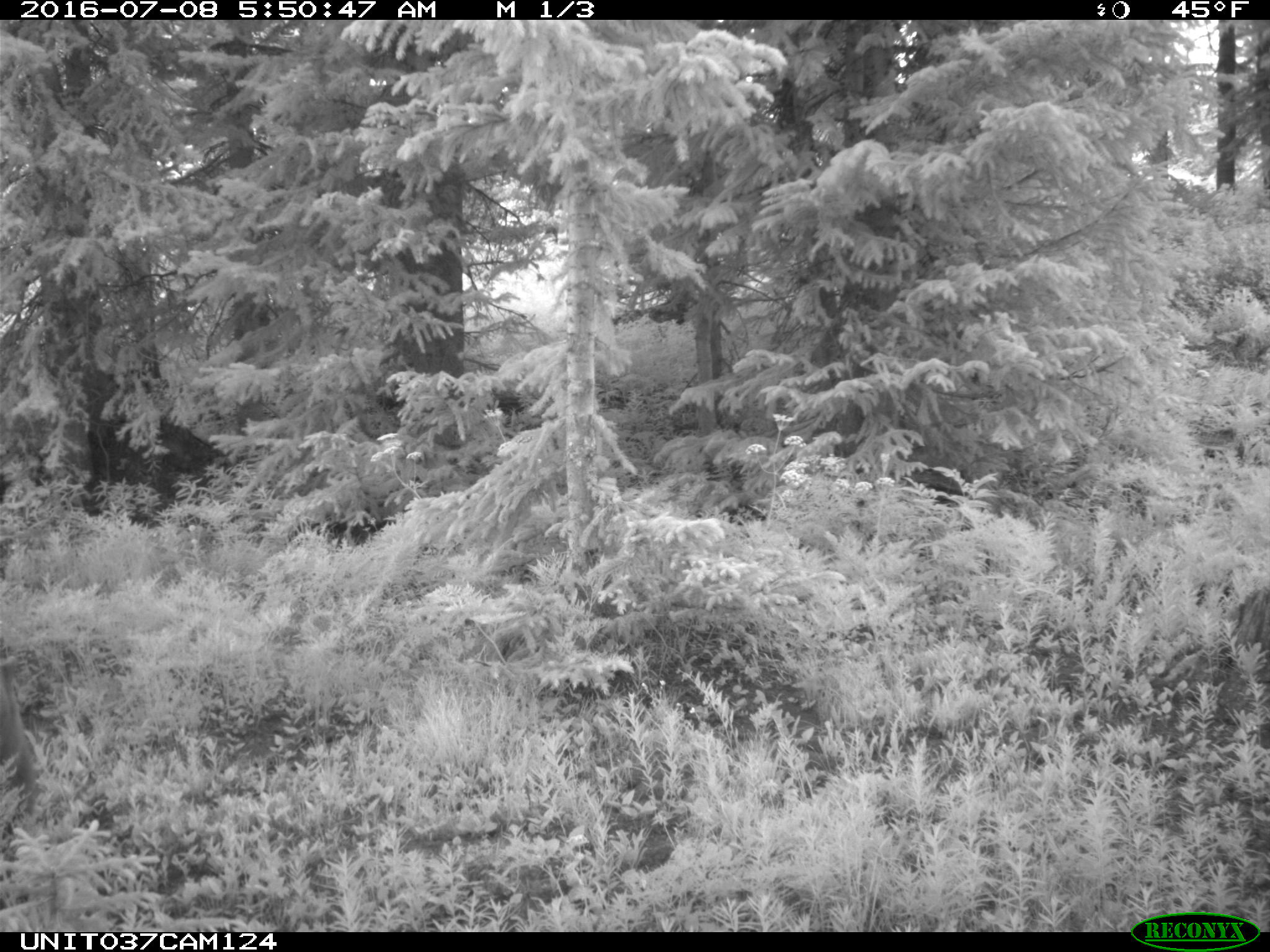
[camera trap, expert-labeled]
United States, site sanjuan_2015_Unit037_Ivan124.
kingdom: Animalia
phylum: Chordata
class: Mammalia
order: Carnivora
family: Ursidae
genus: Ursus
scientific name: Ursus americanus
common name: american black bear